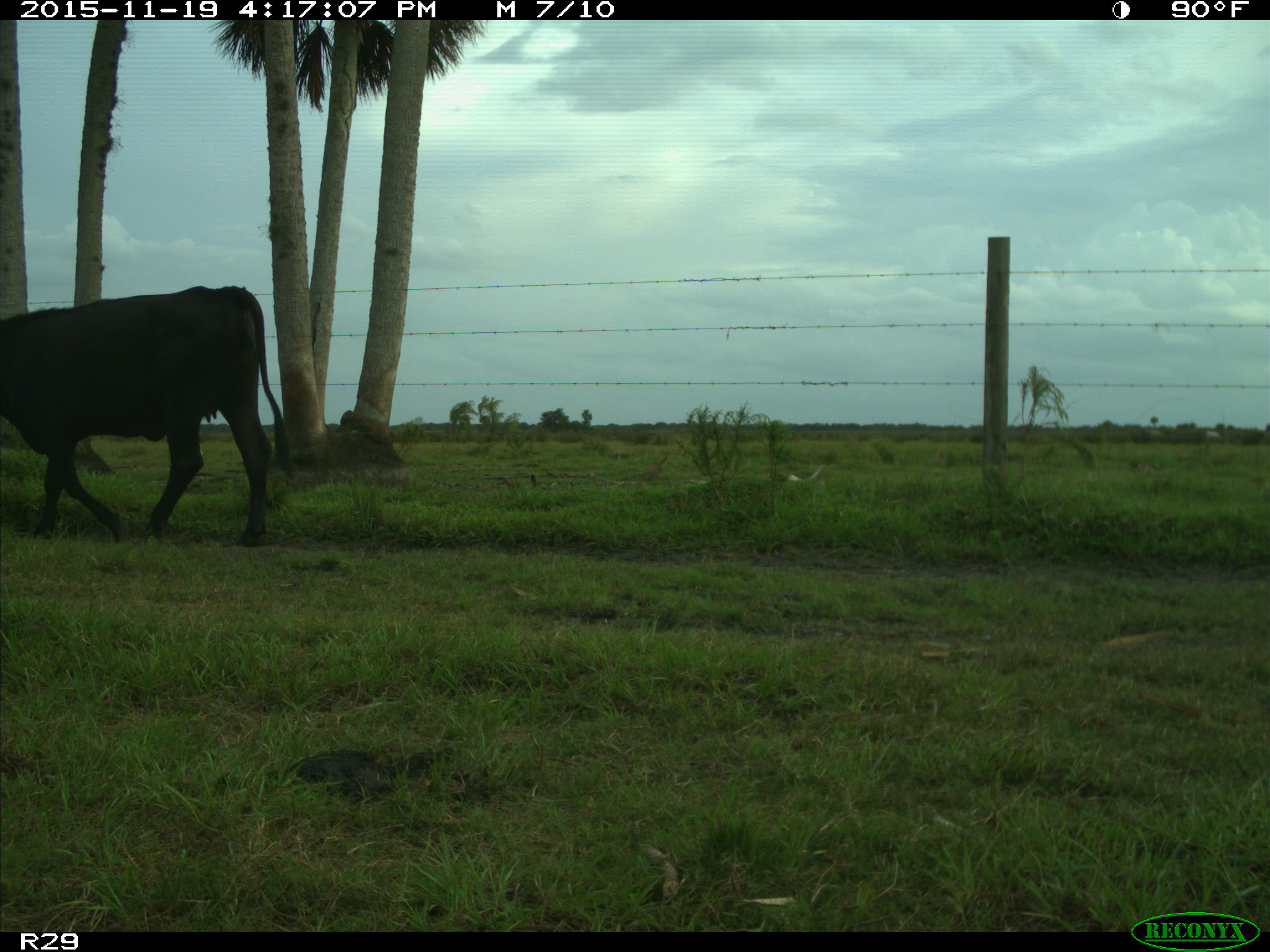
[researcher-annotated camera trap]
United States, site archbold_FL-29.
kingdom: Animalia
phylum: Chordata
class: Mammalia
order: Artiodactyla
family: Bovidae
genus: Bos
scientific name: Bos taurus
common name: domestic cow